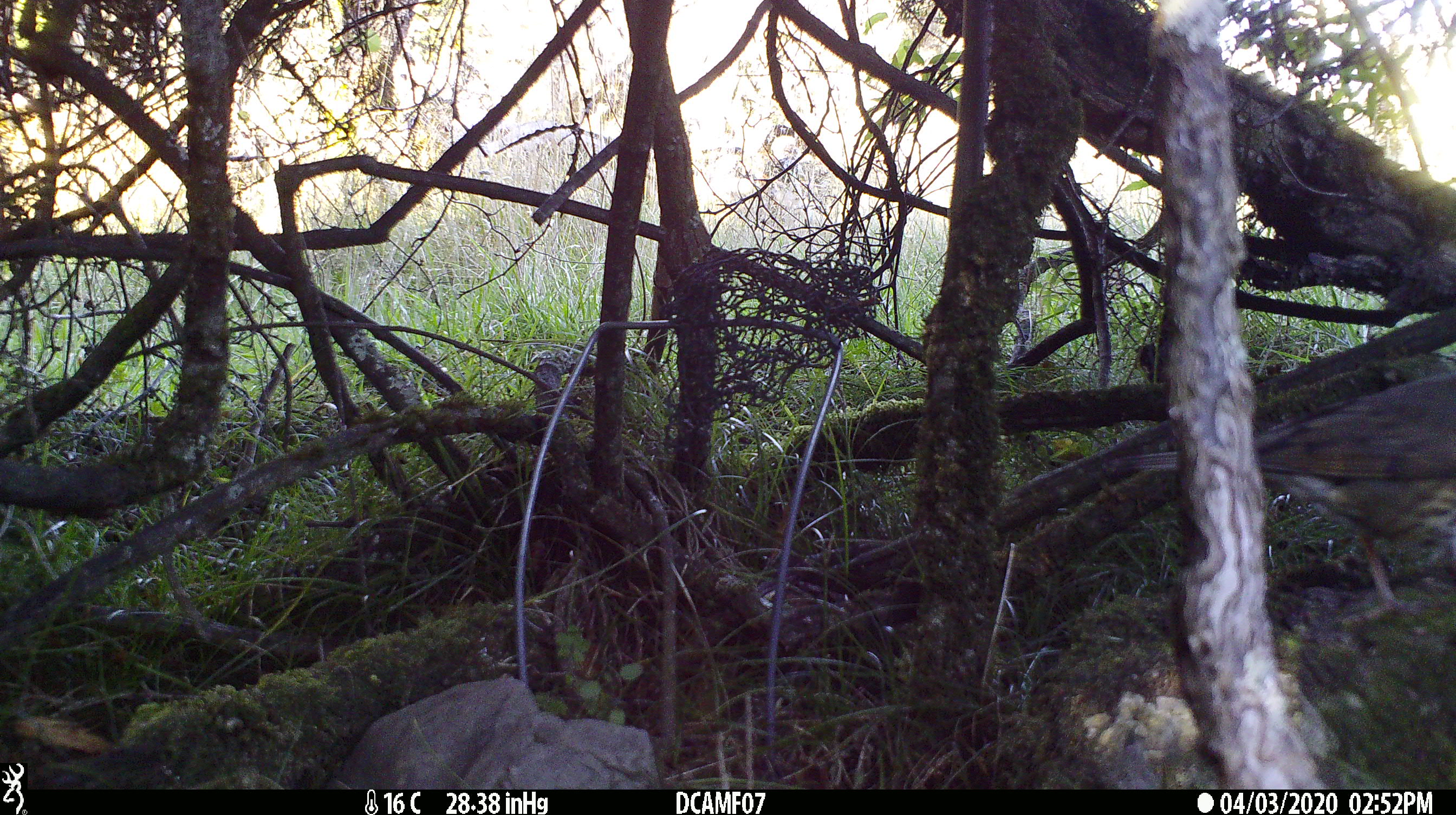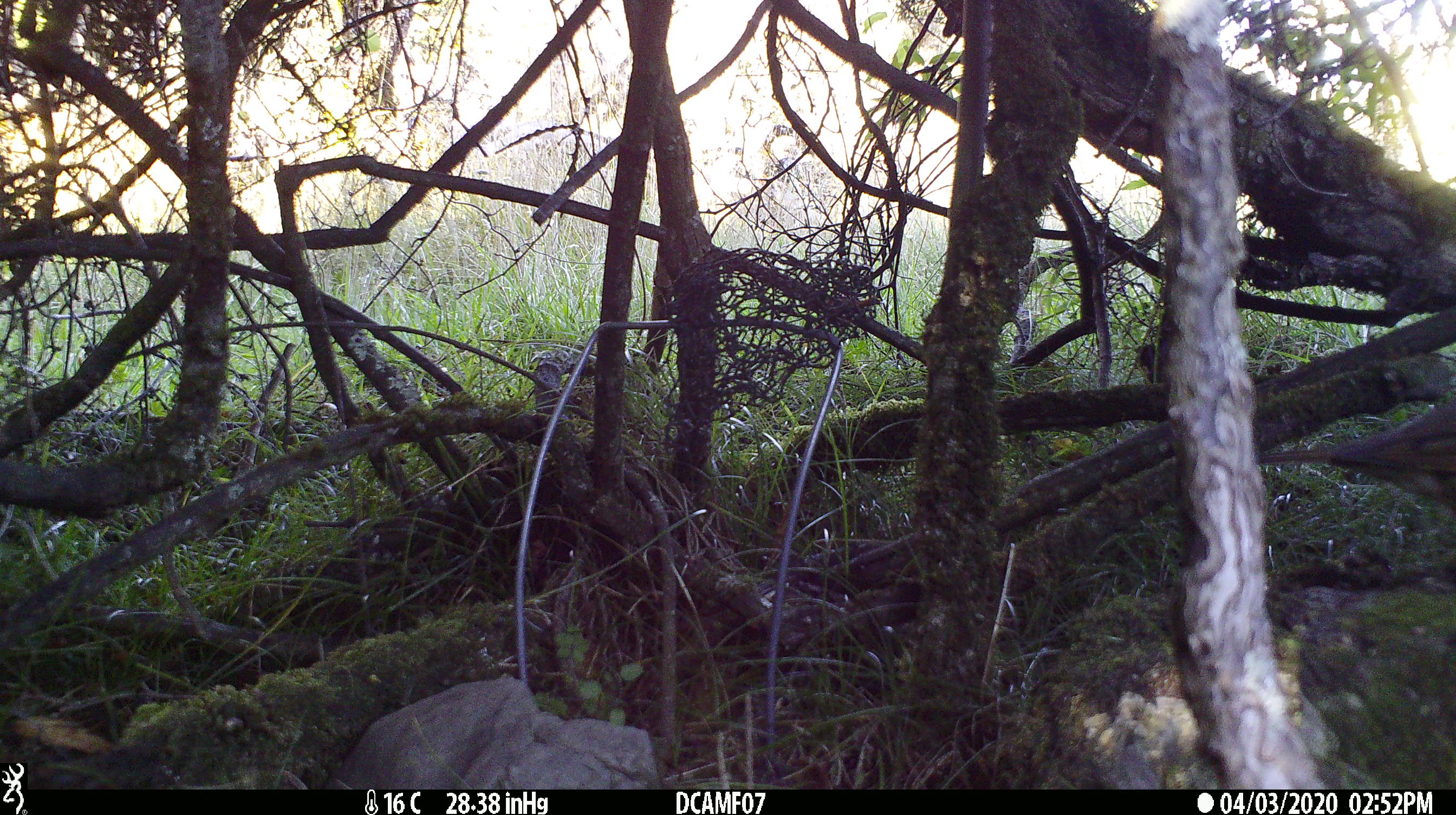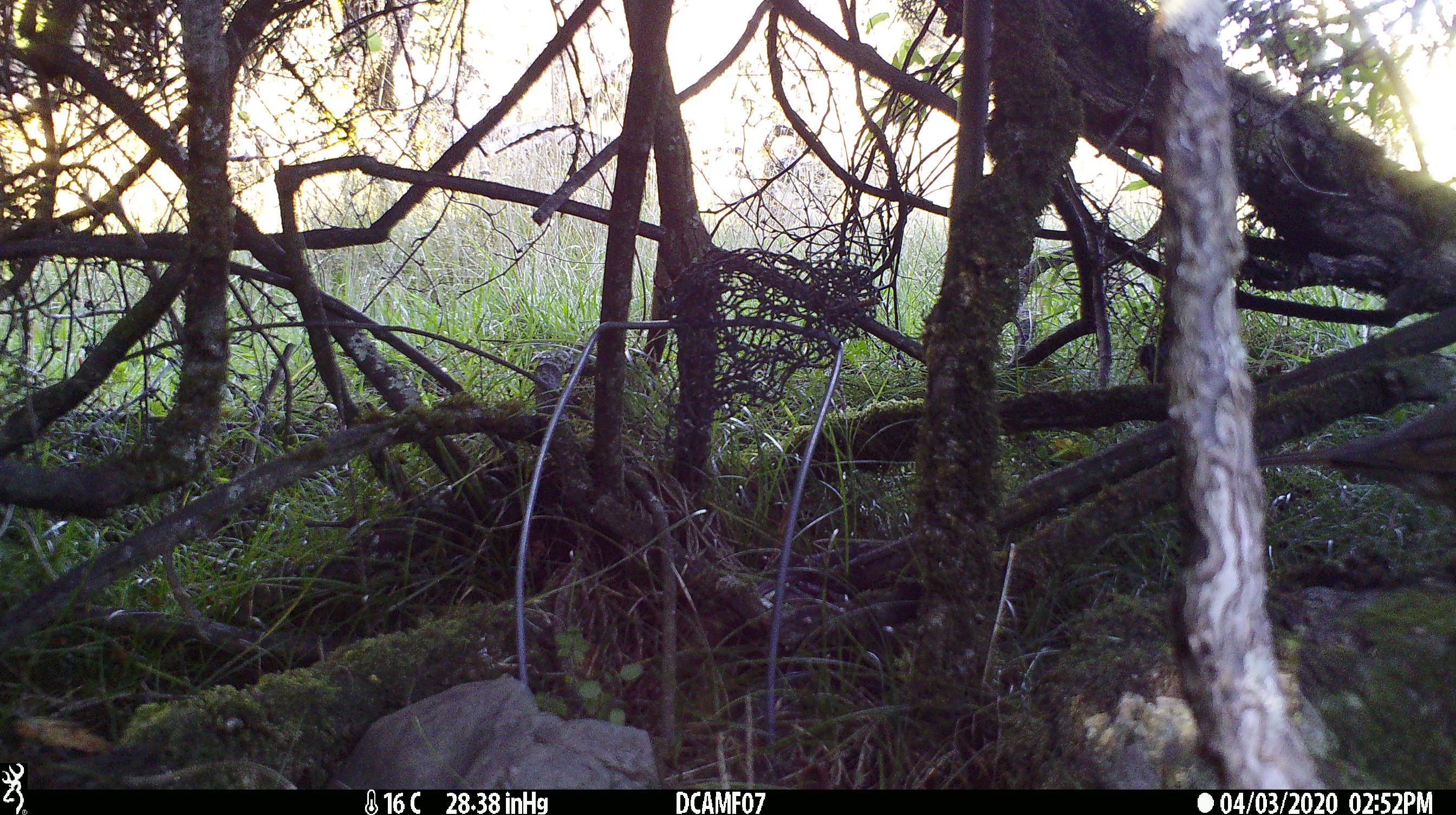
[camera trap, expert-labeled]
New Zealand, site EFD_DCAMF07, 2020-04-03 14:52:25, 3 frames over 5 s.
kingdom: Animalia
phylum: Chordata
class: Aves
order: Passeriformes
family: Turdidae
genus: Turdus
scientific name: Turdus philomelos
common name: song thrush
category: thrush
Thrush (song thrush) (Turdus philomelos).